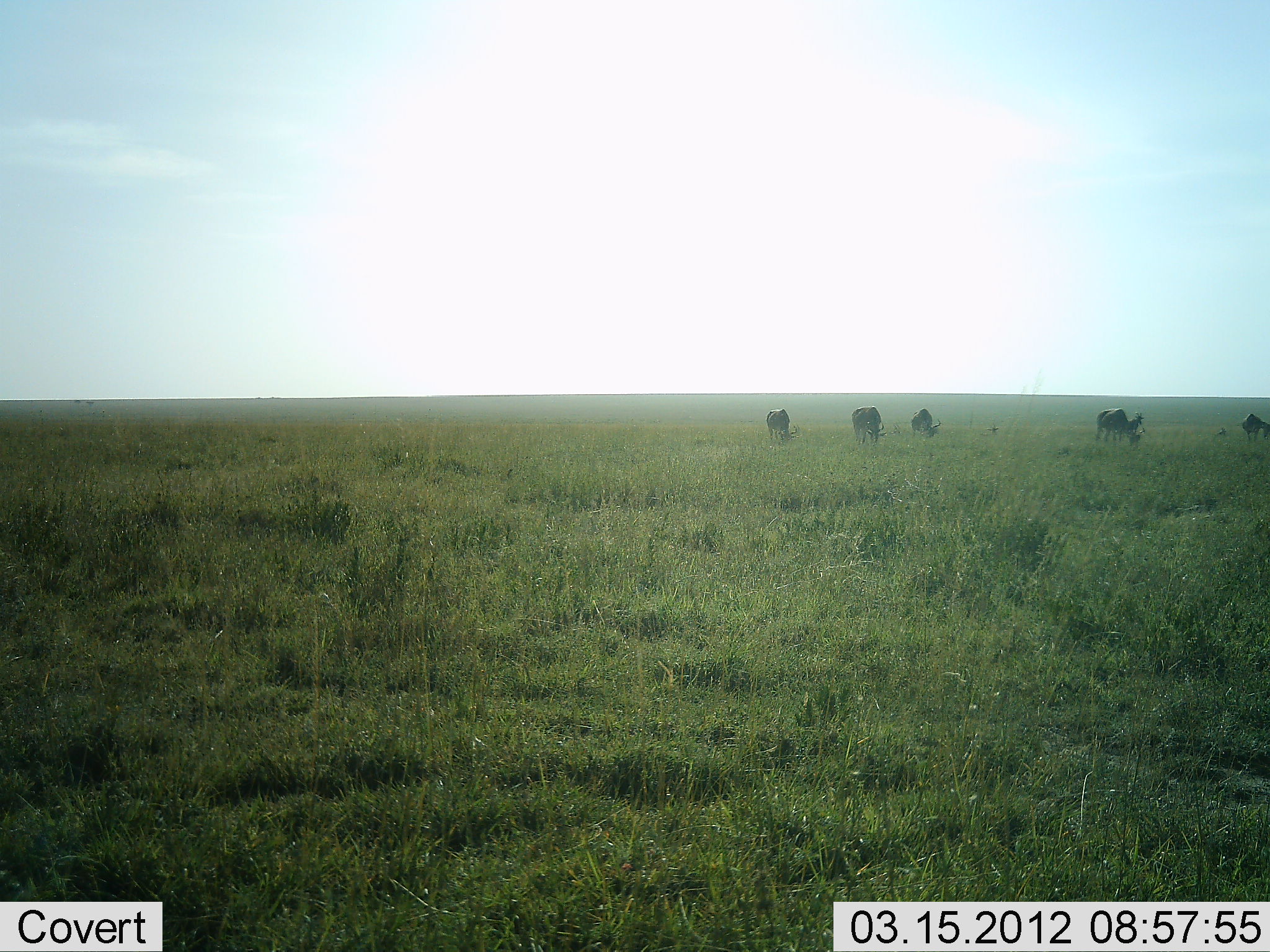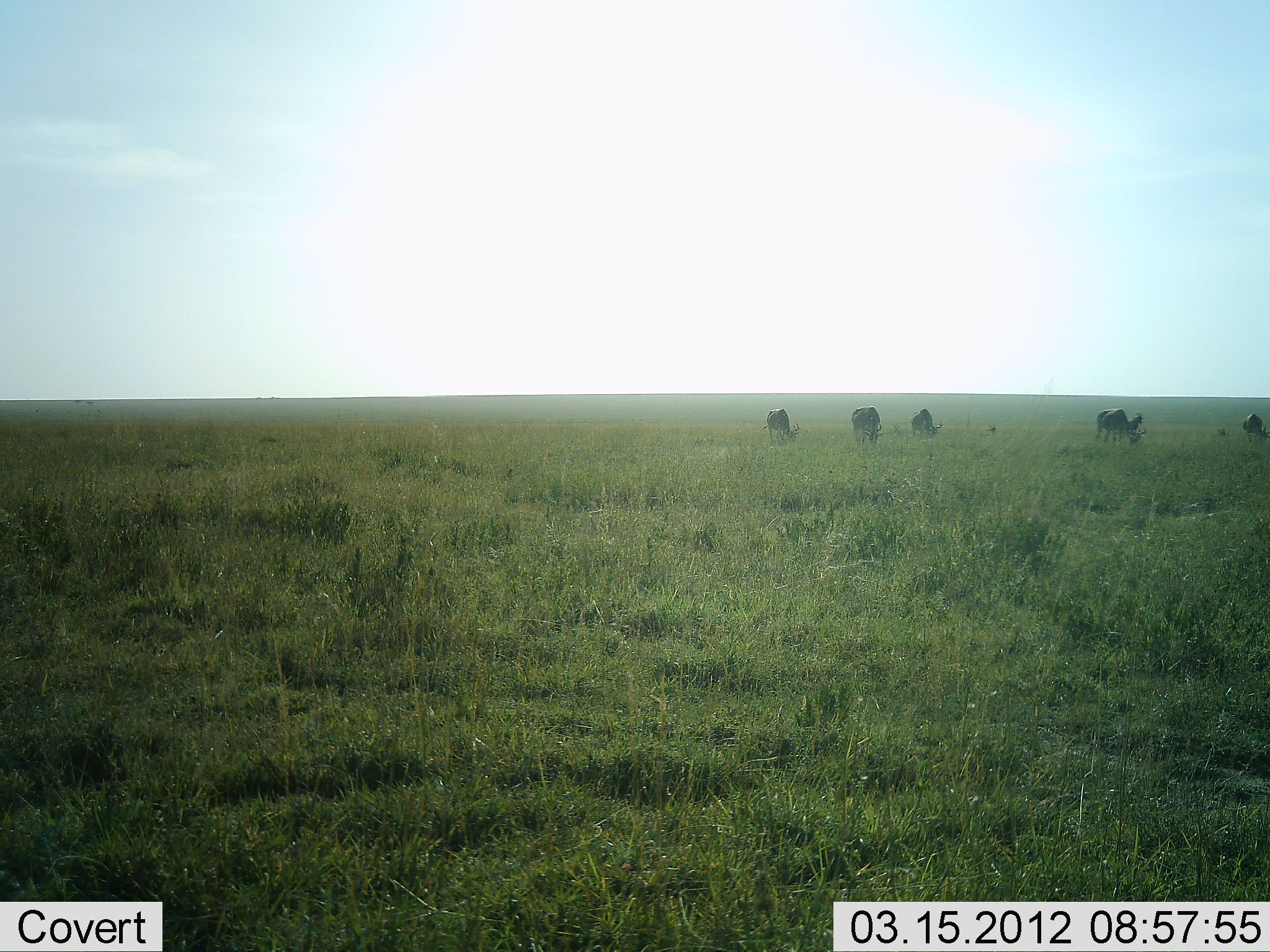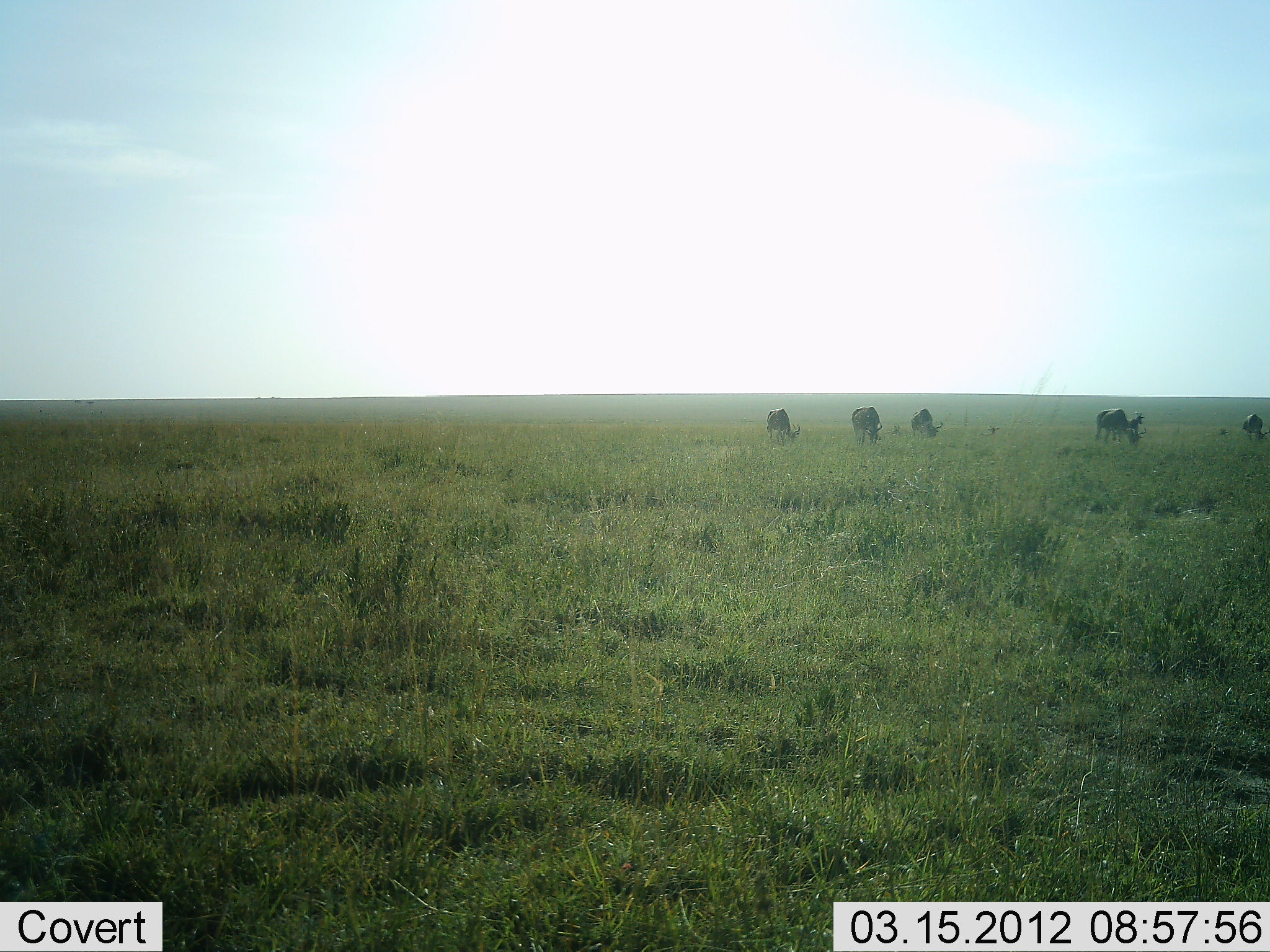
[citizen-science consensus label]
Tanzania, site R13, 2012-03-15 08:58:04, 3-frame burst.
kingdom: Animalia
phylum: Chordata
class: Mammalia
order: Artiodactyla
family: Bovidae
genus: Connochaetes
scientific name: Connochaetes taurinus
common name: blue wildebeest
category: wildebeest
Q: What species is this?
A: Wildebeest (blue wildebeest) (Connochaetes taurinus).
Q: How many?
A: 6.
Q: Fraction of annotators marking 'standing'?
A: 46%.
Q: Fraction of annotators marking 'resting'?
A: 0%.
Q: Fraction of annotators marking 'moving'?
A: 0%.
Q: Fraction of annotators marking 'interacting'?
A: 0%.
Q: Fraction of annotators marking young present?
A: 0%.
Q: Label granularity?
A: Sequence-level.